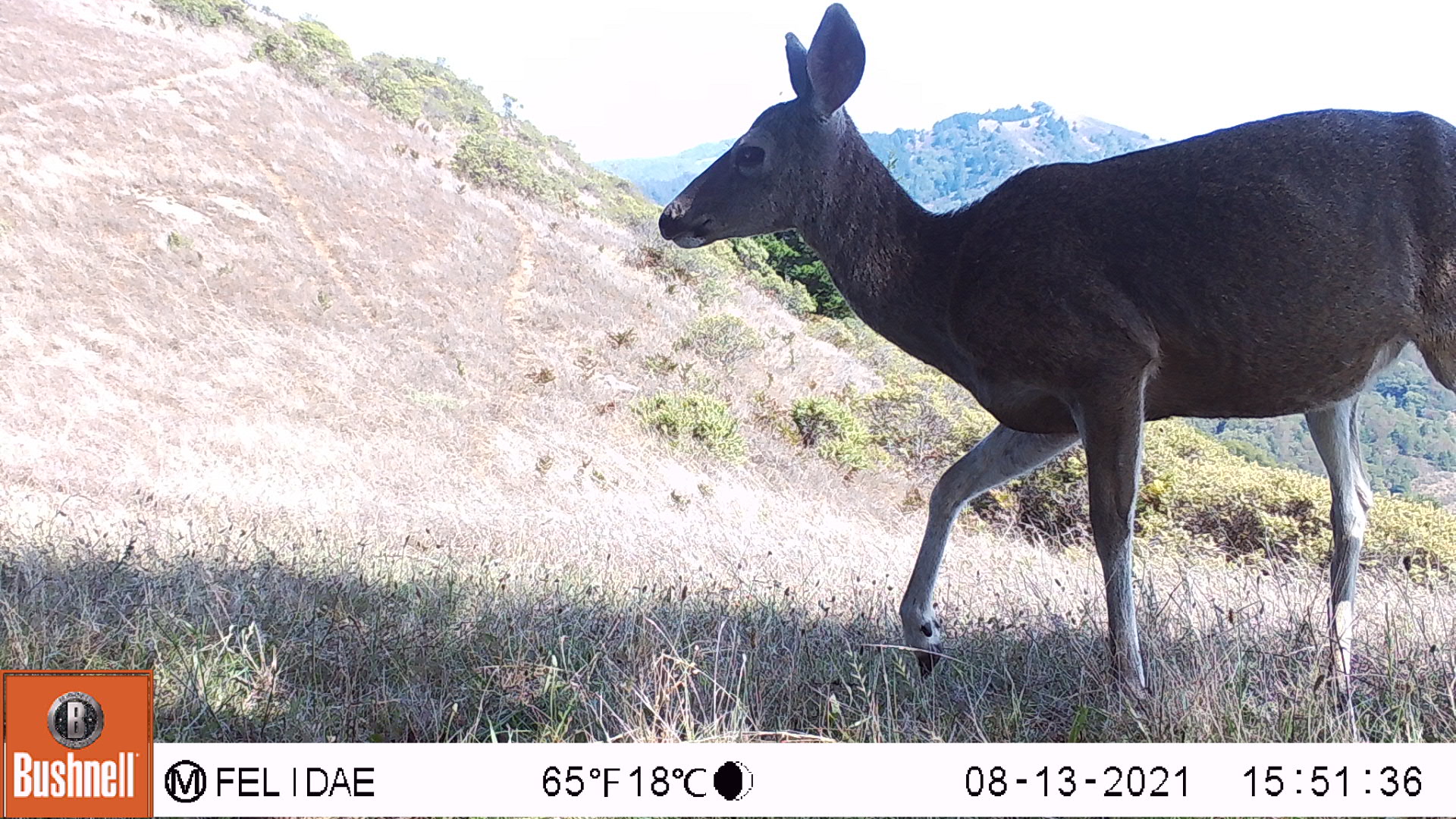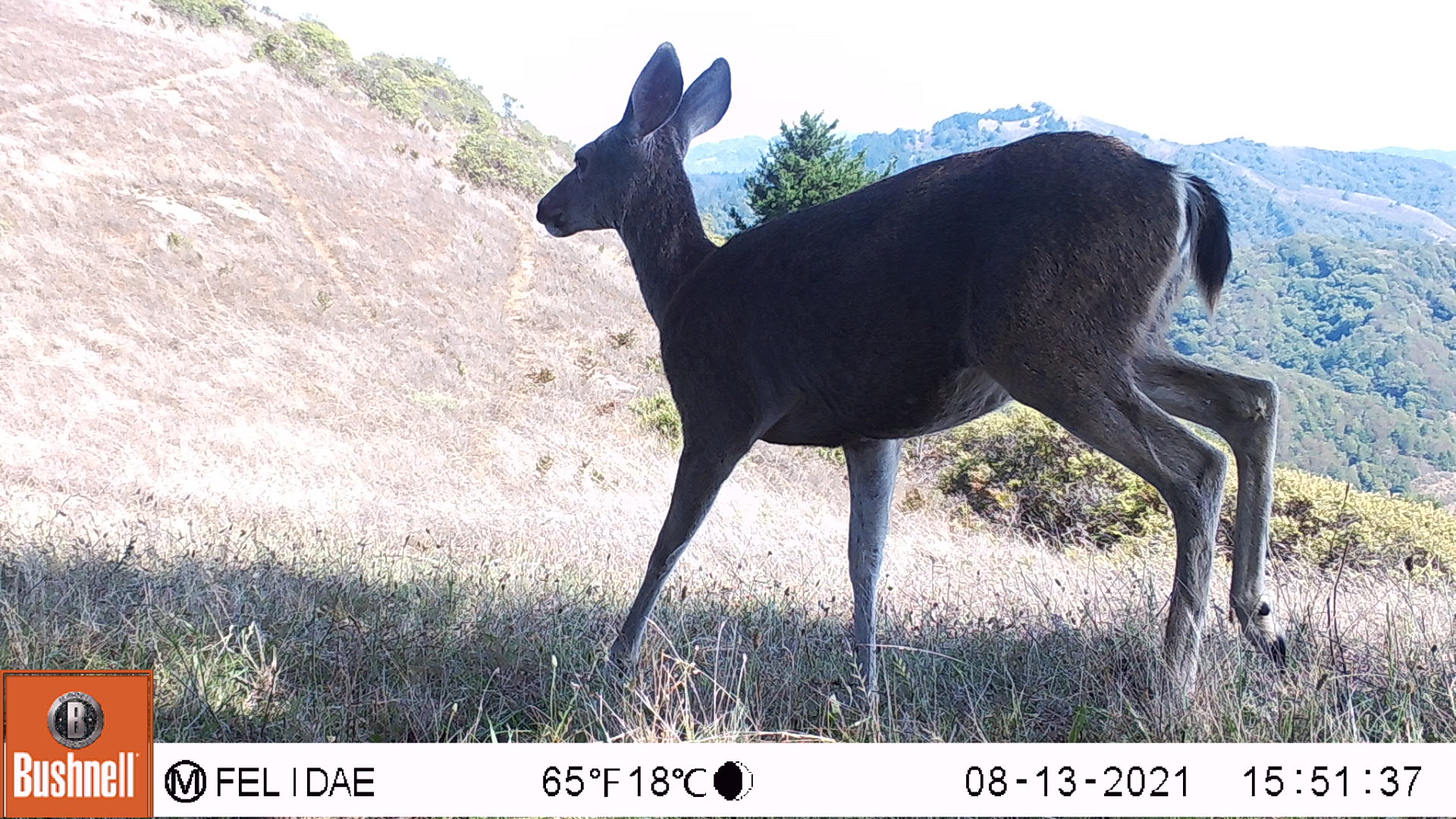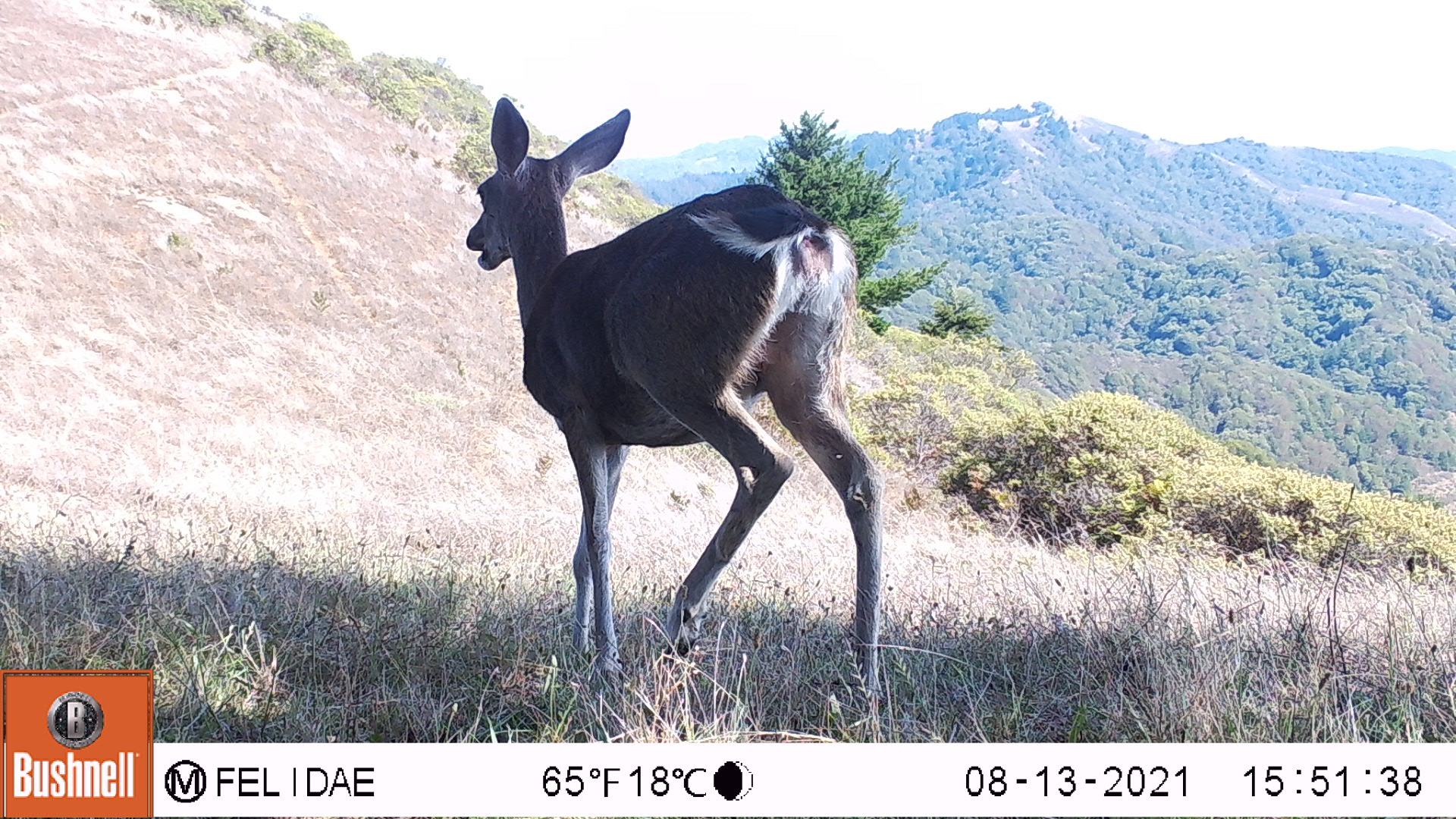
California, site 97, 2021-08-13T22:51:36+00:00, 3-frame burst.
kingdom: Animalia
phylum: Chordata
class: Mammalia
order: Artiodactyla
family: Cervidae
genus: Odocoileus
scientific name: Odocoileus hemionus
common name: mule deer